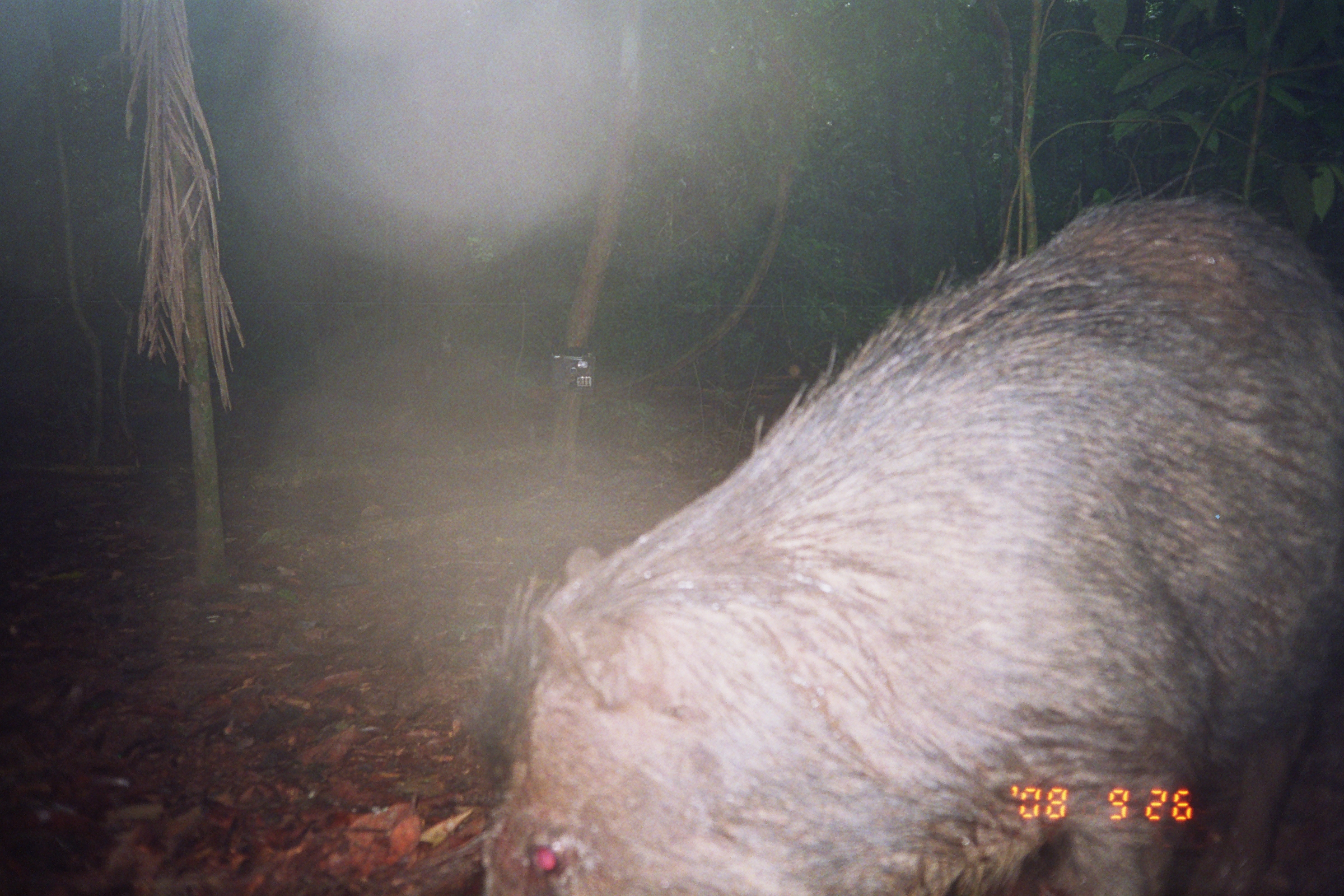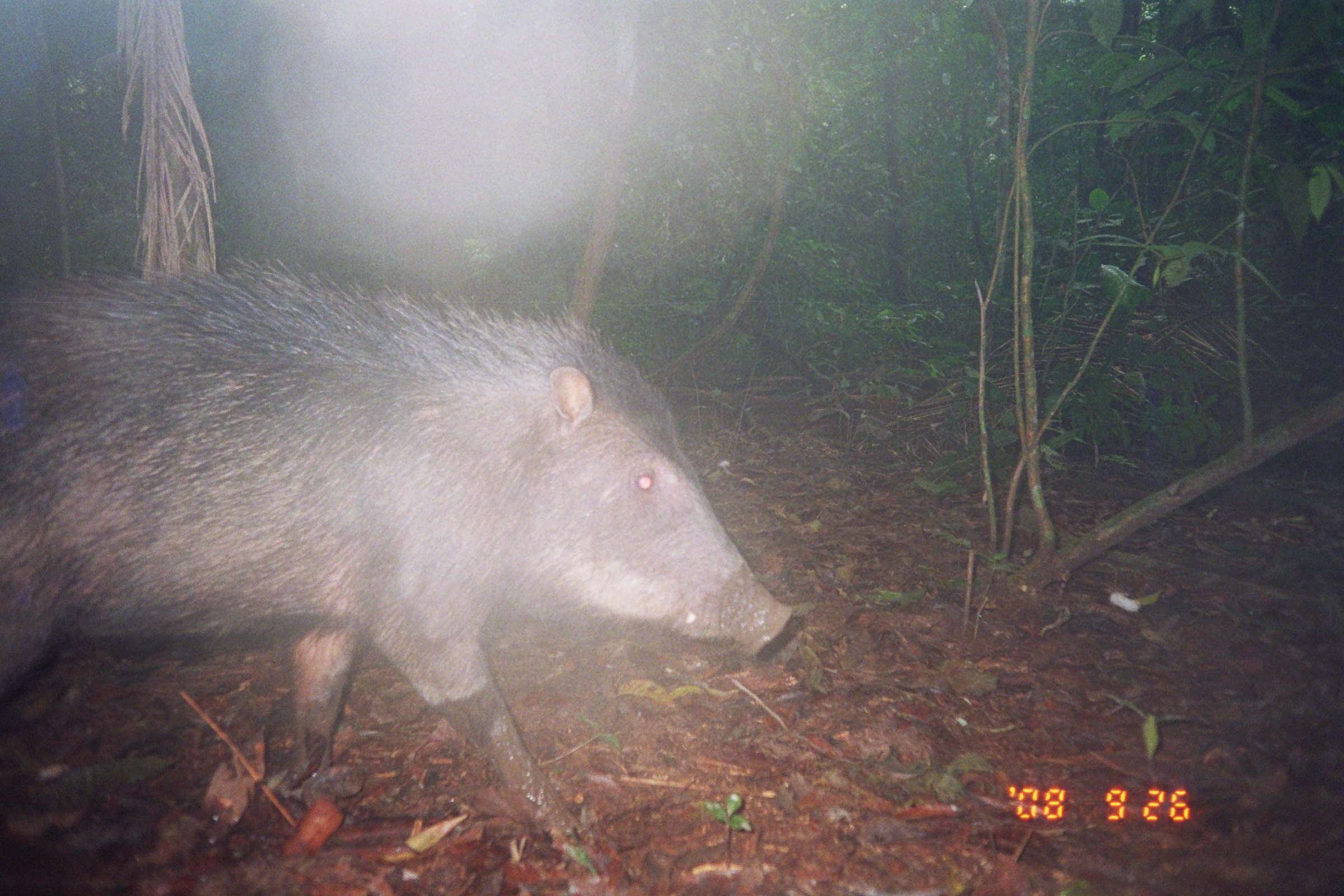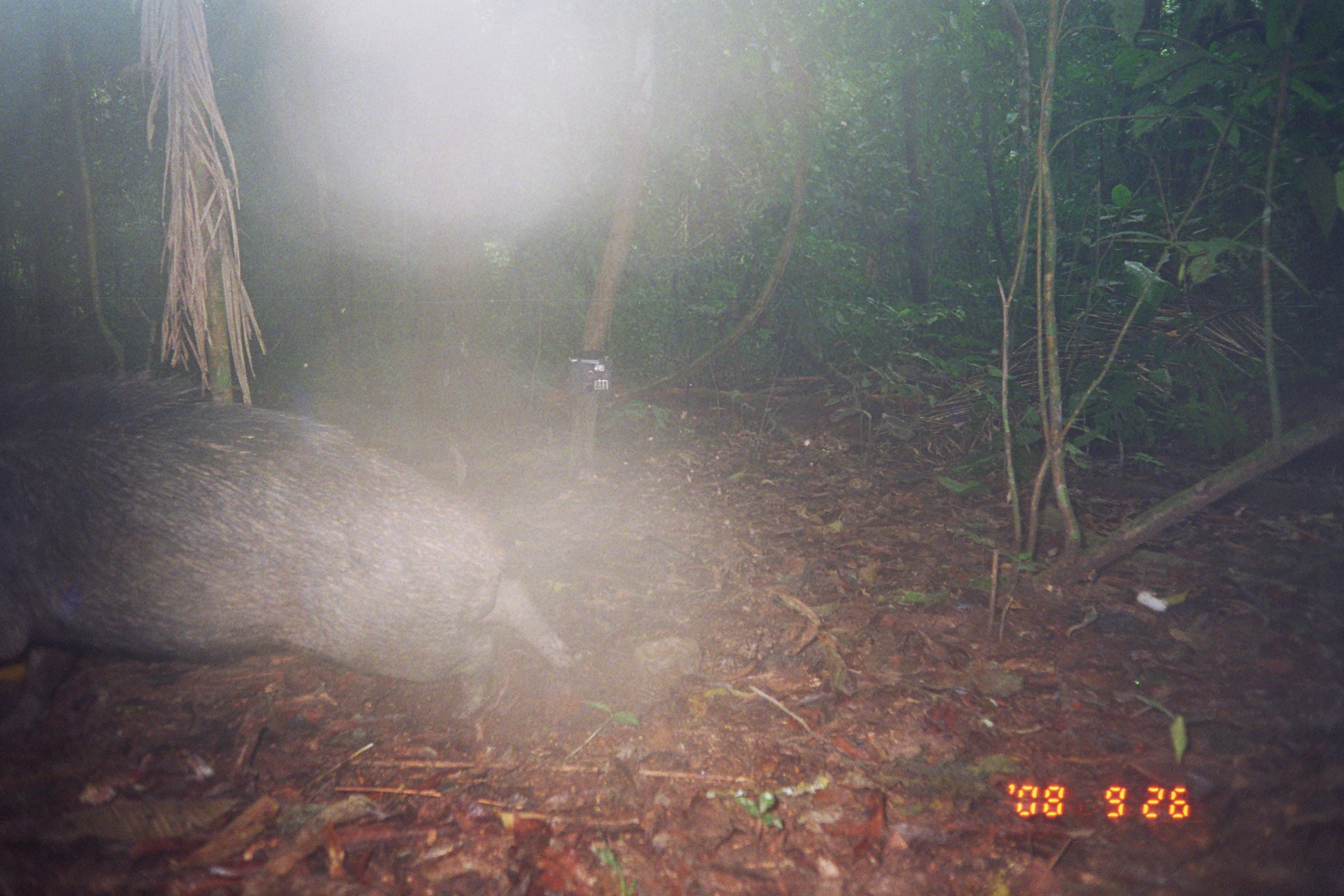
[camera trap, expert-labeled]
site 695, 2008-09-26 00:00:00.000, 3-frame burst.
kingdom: Animalia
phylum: Chordata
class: Mammalia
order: Artiodactyla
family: Tayassuidae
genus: Tayassu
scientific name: Tayassu pecari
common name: white-lipped peccary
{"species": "Tayassu pecari (white-lipped peccary)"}